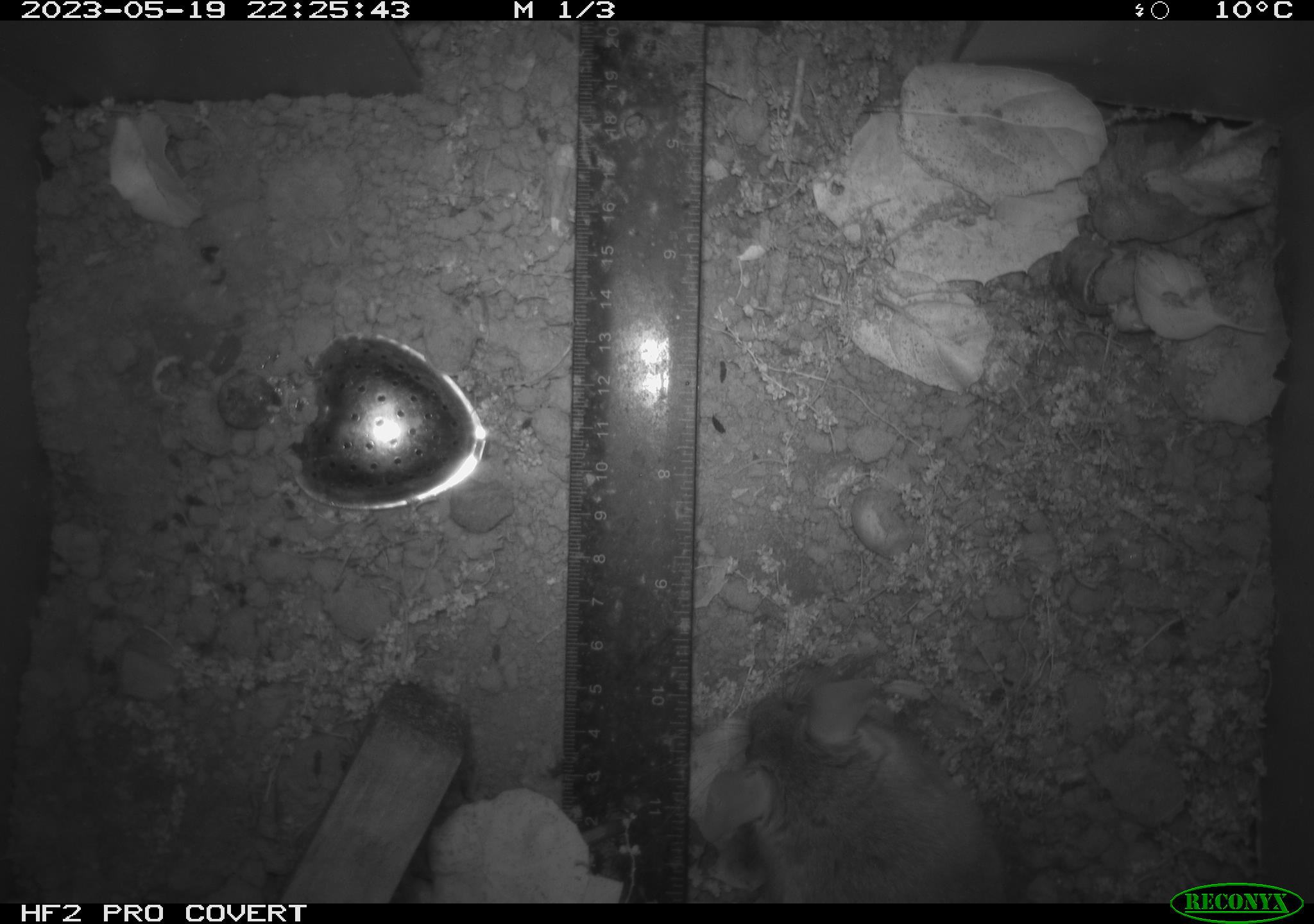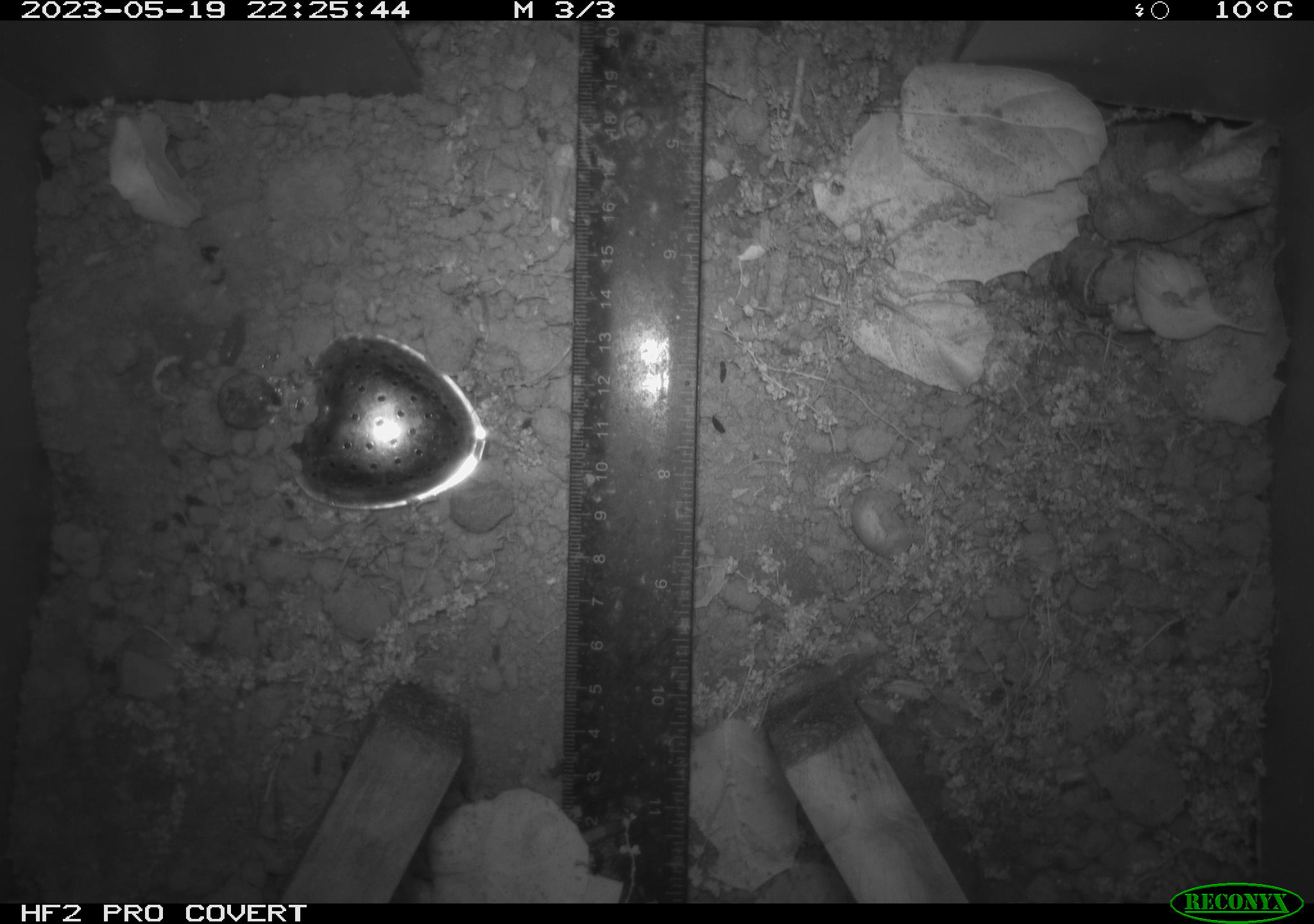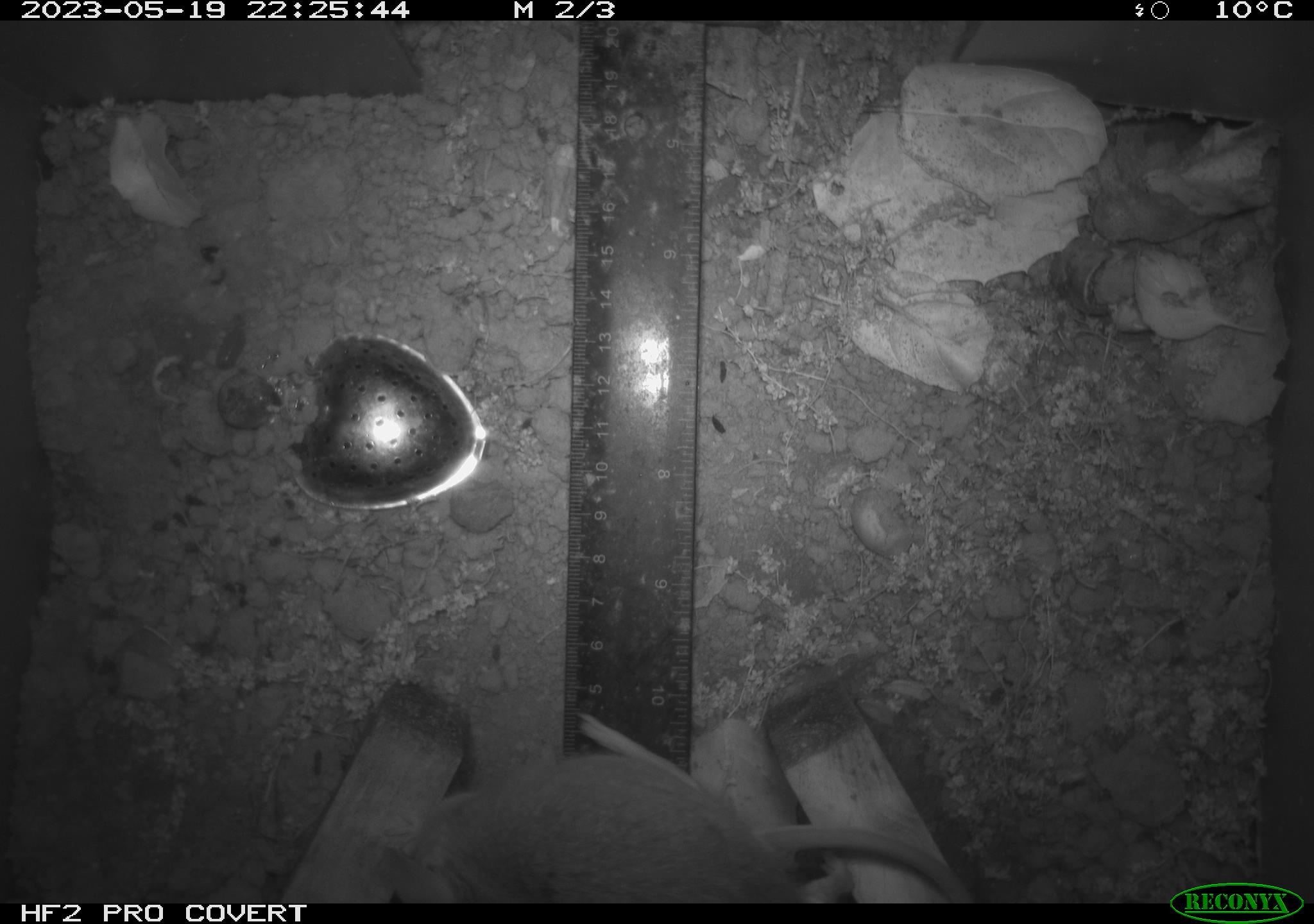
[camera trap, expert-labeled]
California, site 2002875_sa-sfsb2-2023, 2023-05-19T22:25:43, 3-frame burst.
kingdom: Animalia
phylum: Chordata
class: Mammalia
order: Rodentia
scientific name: Rodentia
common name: mouse species